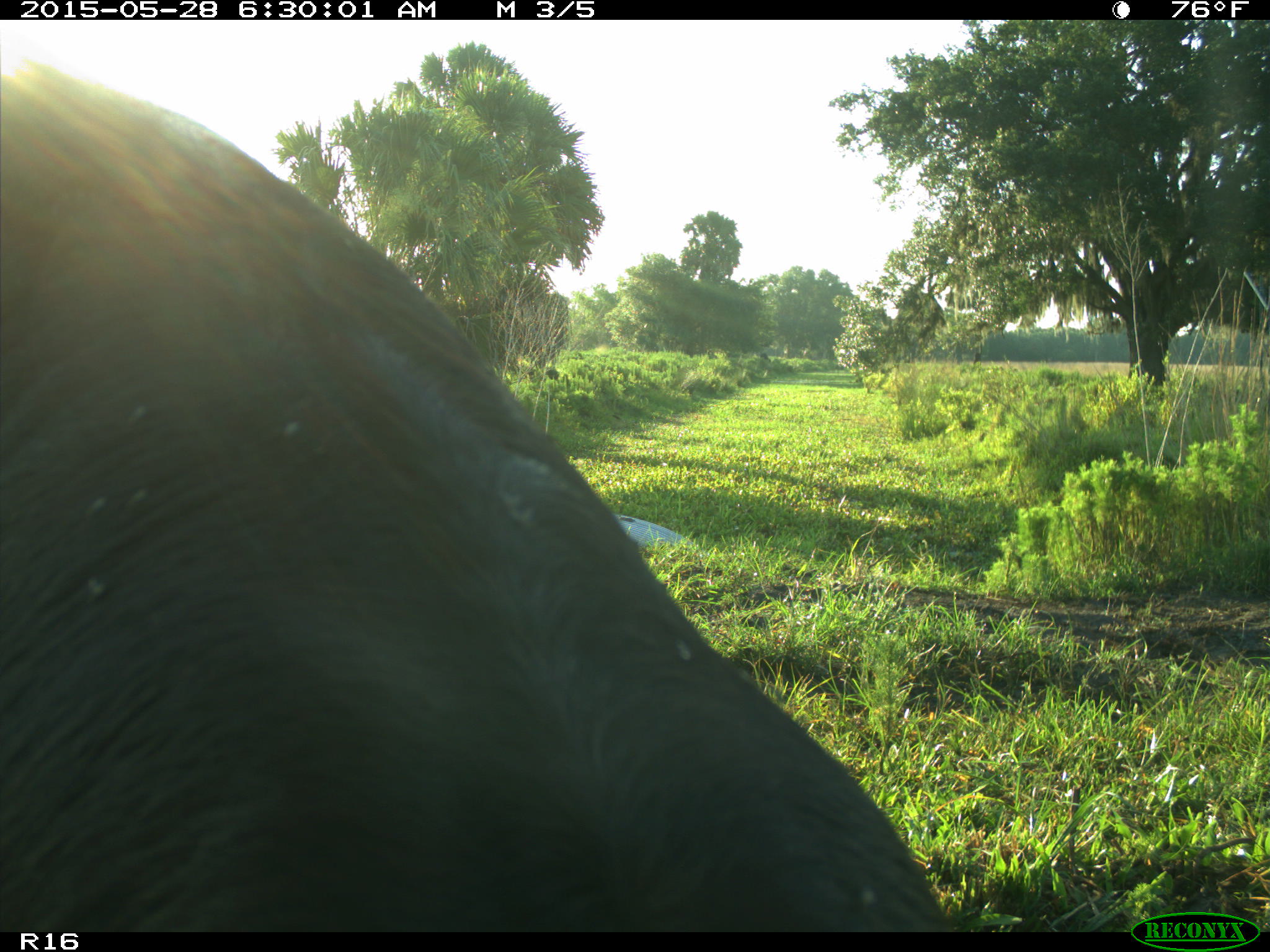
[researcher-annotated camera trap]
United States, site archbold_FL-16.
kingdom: Animalia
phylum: Chordata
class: Mammalia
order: Artiodactyla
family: Bovidae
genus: Bos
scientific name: Bos taurus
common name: domestic cow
Bos taurus (domestic cow).